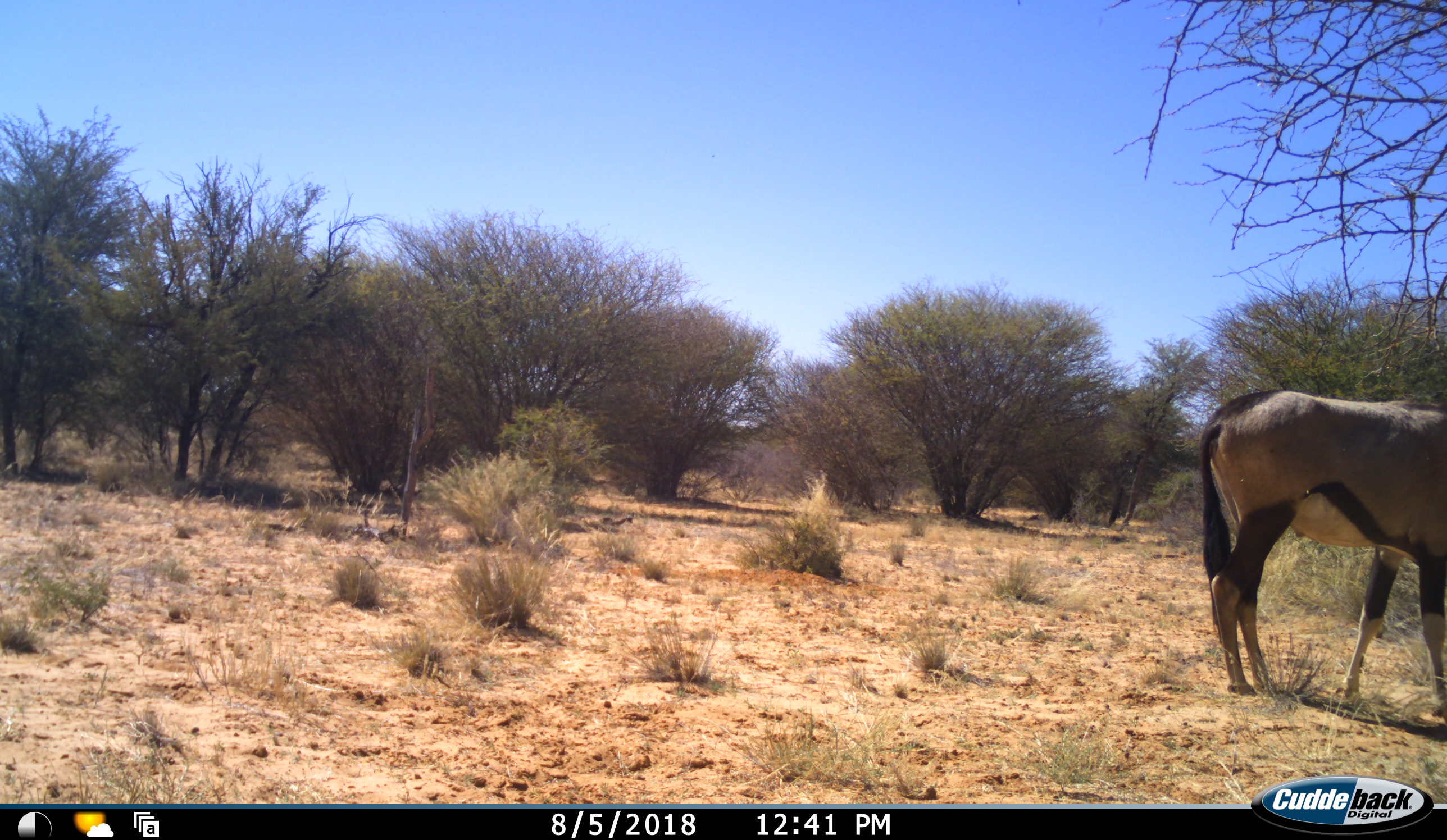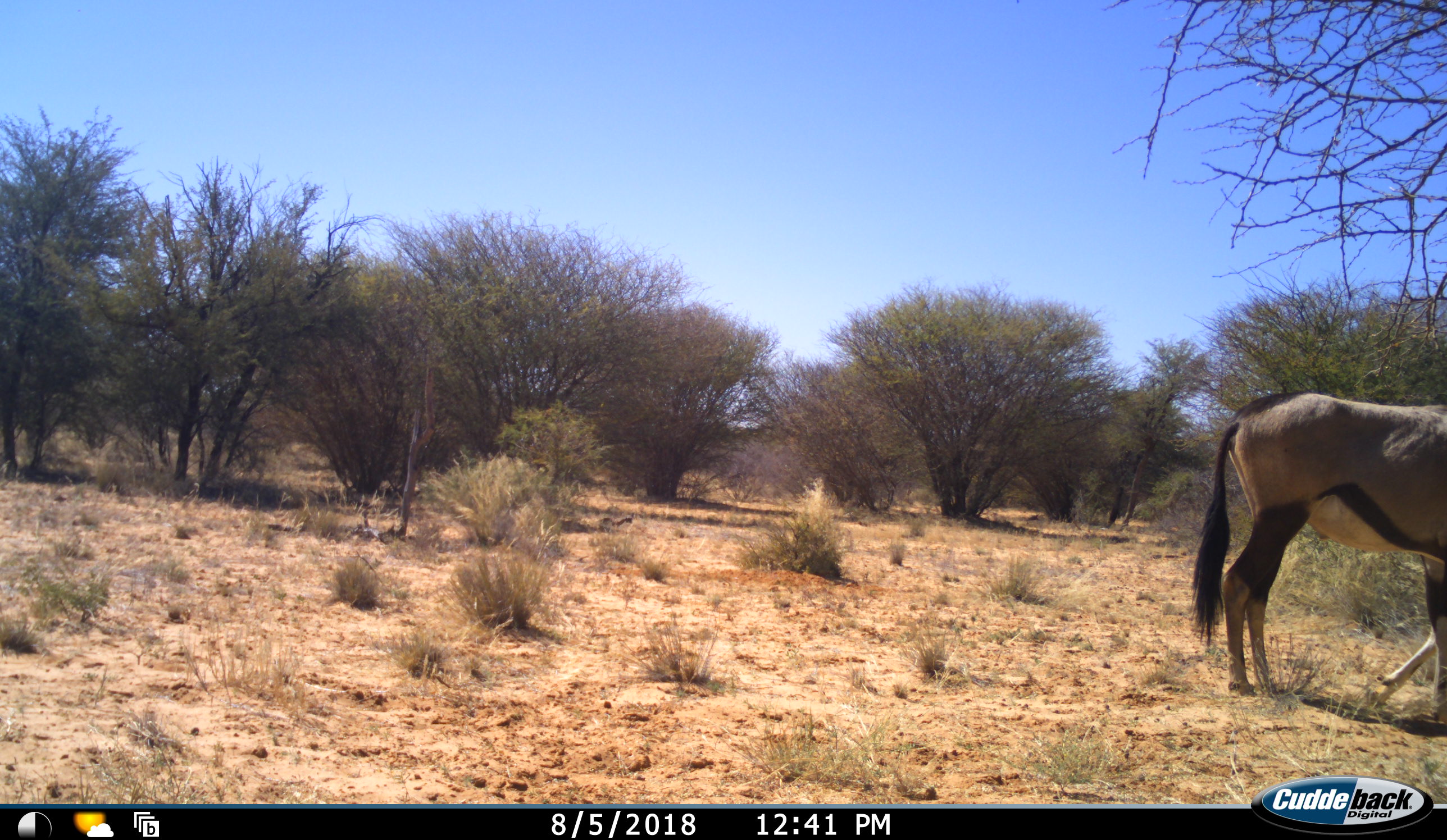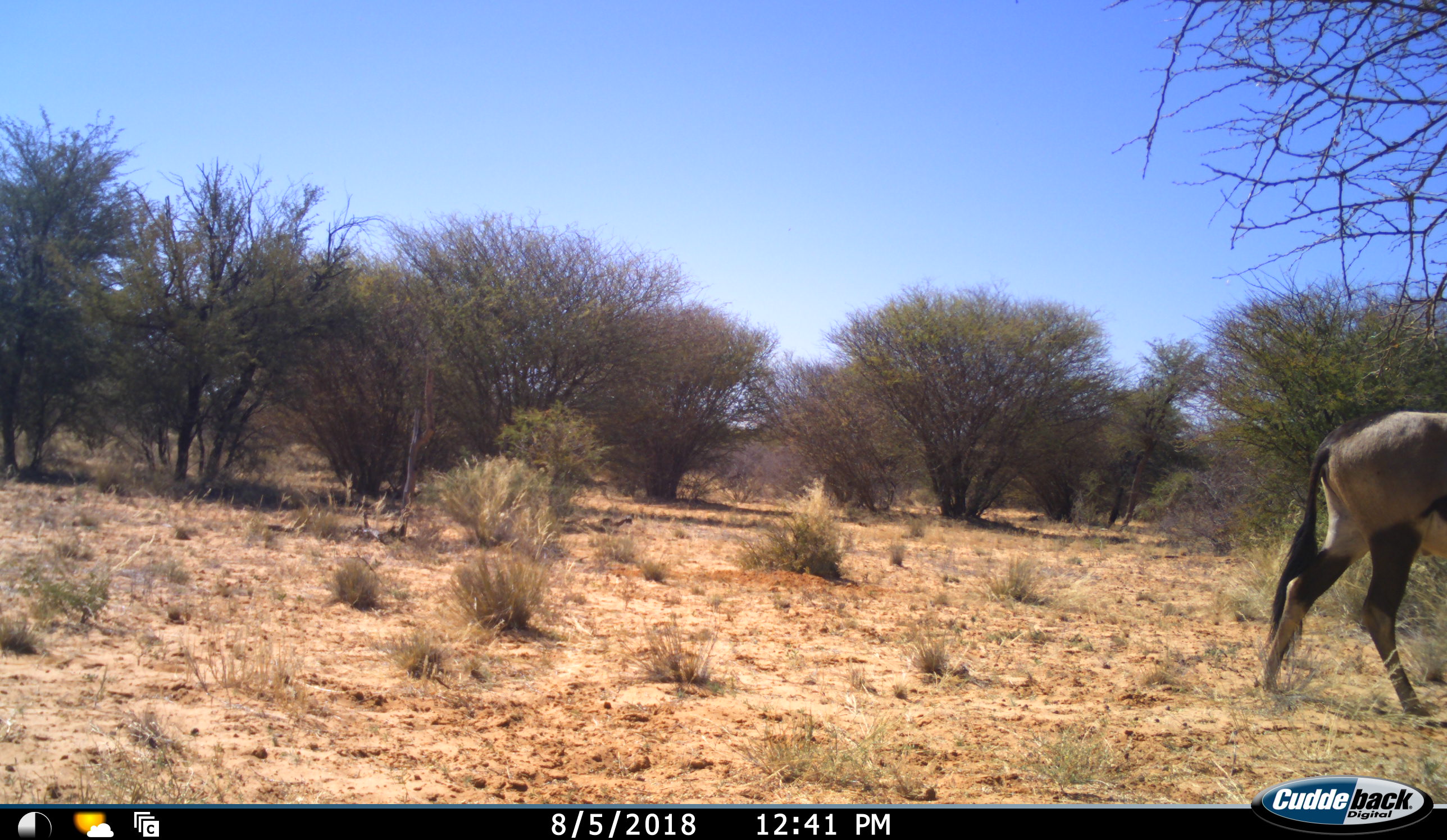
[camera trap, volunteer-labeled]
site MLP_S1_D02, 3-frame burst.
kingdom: Animalia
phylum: Chordata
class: Mammalia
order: Artiodactyla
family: Bovidae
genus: Oryx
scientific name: Oryx gazella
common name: gemsbok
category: oryx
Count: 1.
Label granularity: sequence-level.